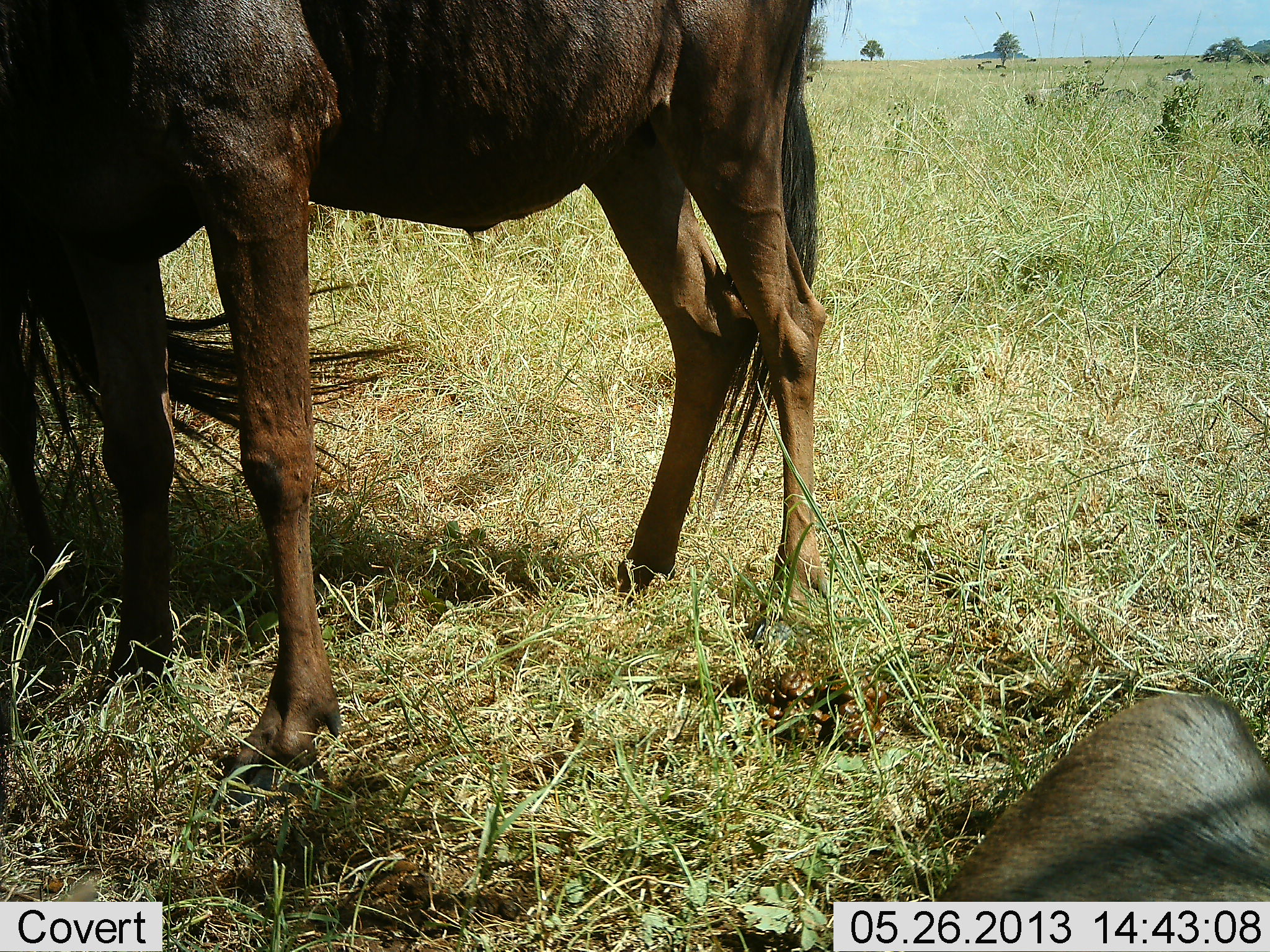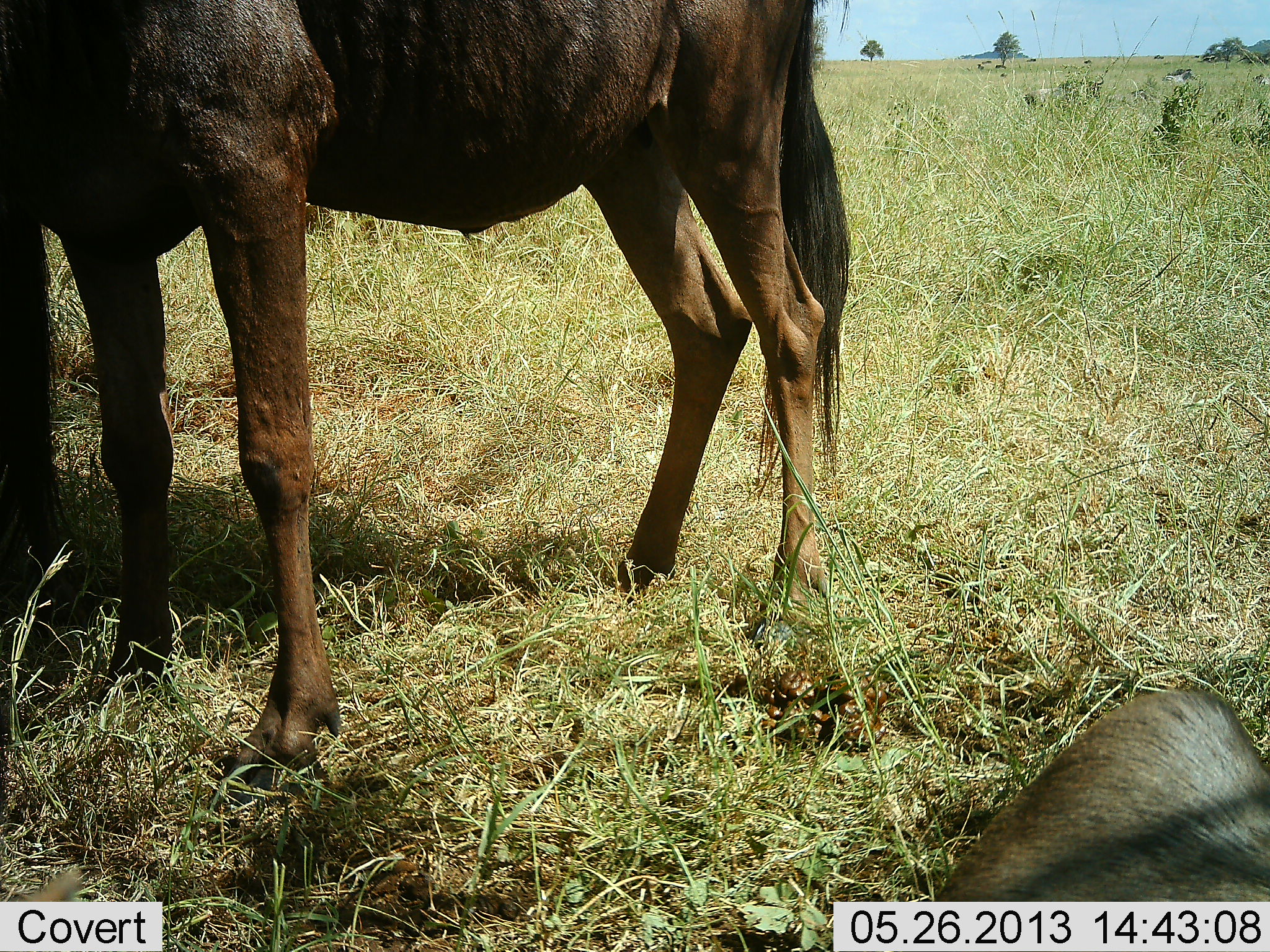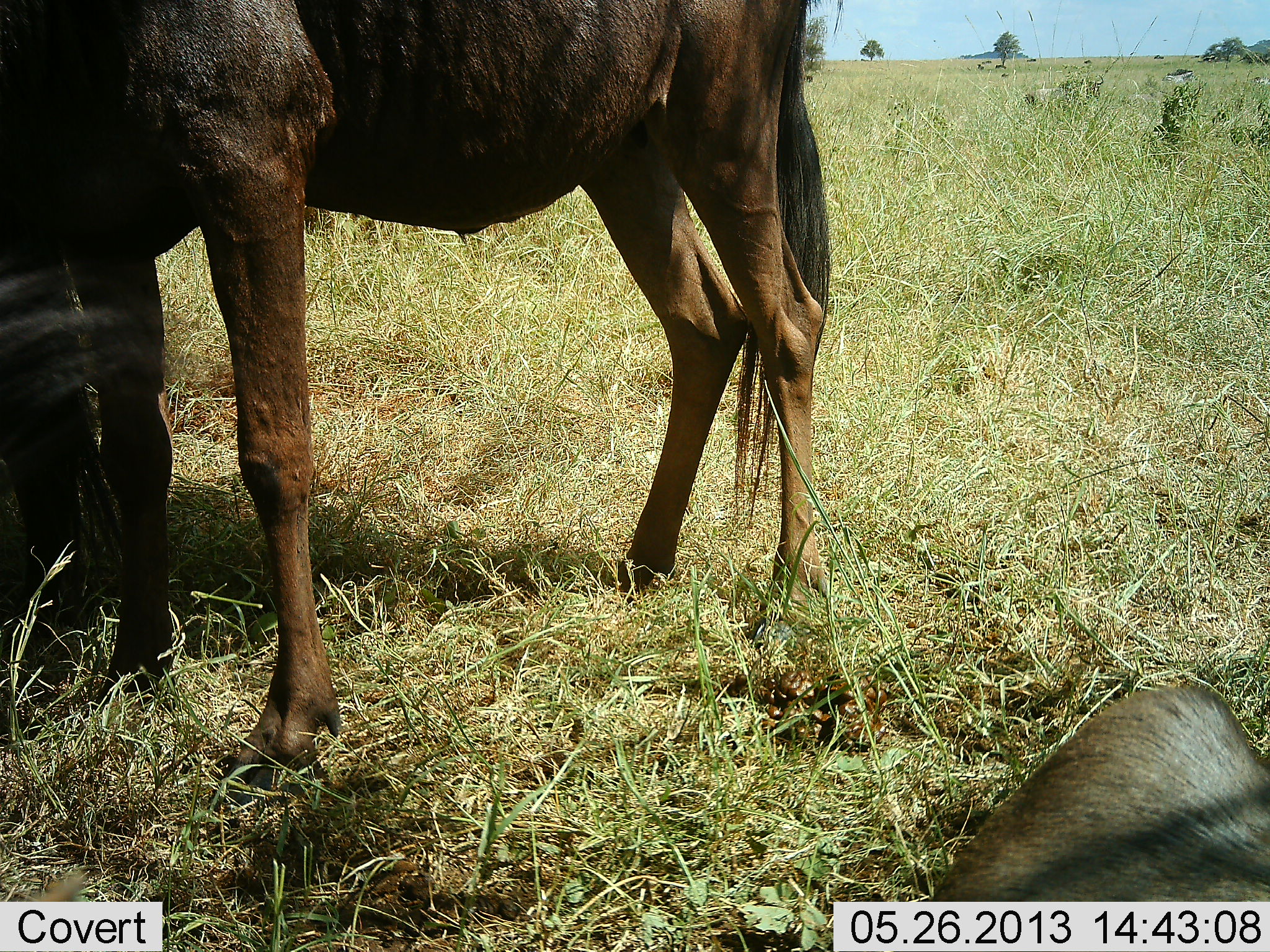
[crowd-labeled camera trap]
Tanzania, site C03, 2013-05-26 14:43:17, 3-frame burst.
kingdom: Animalia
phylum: Chordata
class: Mammalia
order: Artiodactyla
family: Bovidae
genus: Connochaetes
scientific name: Connochaetes taurinus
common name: blue wildebeest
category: wildebeest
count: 3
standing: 100%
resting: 80%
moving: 10%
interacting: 0%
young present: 0%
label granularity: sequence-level